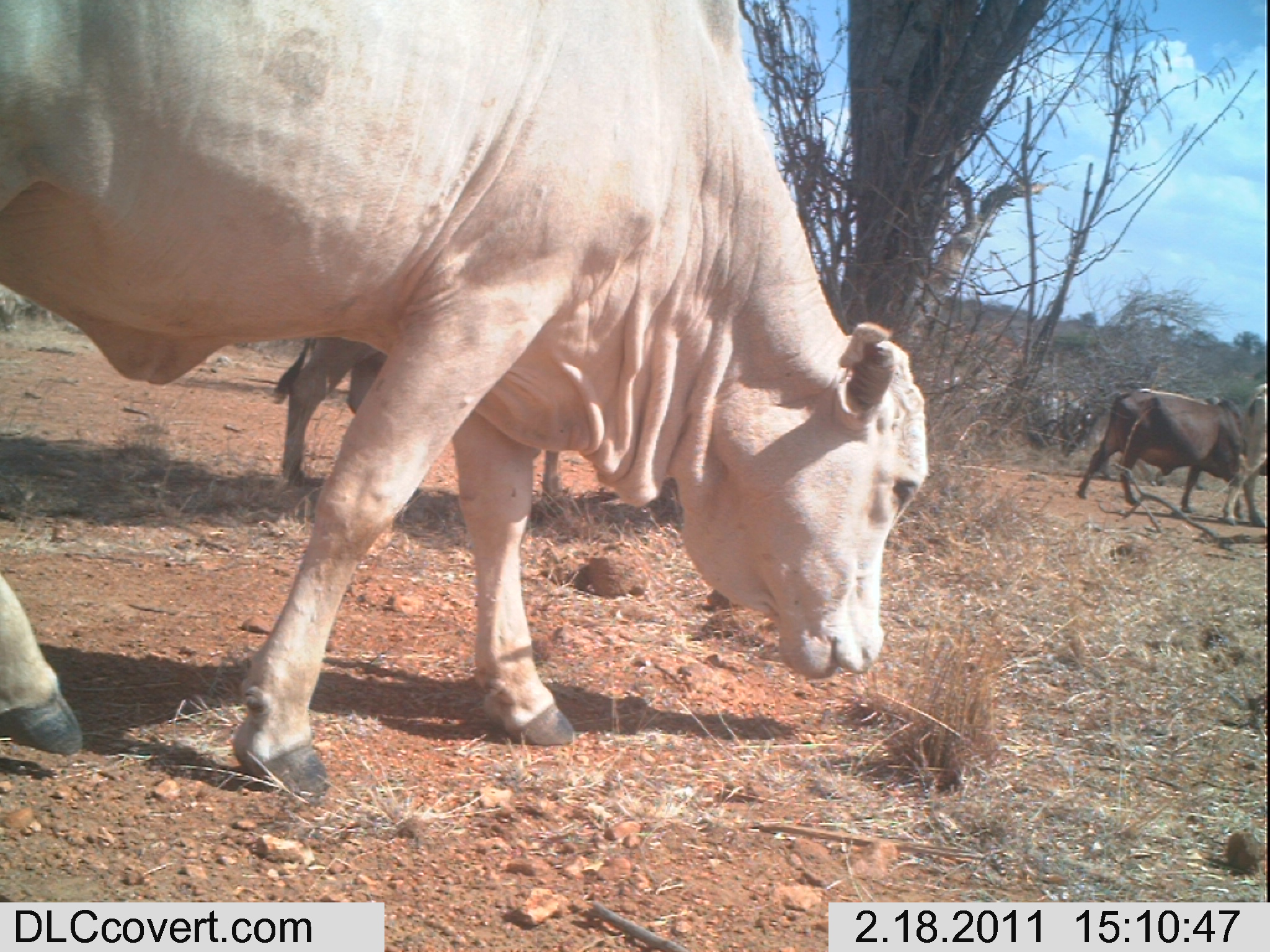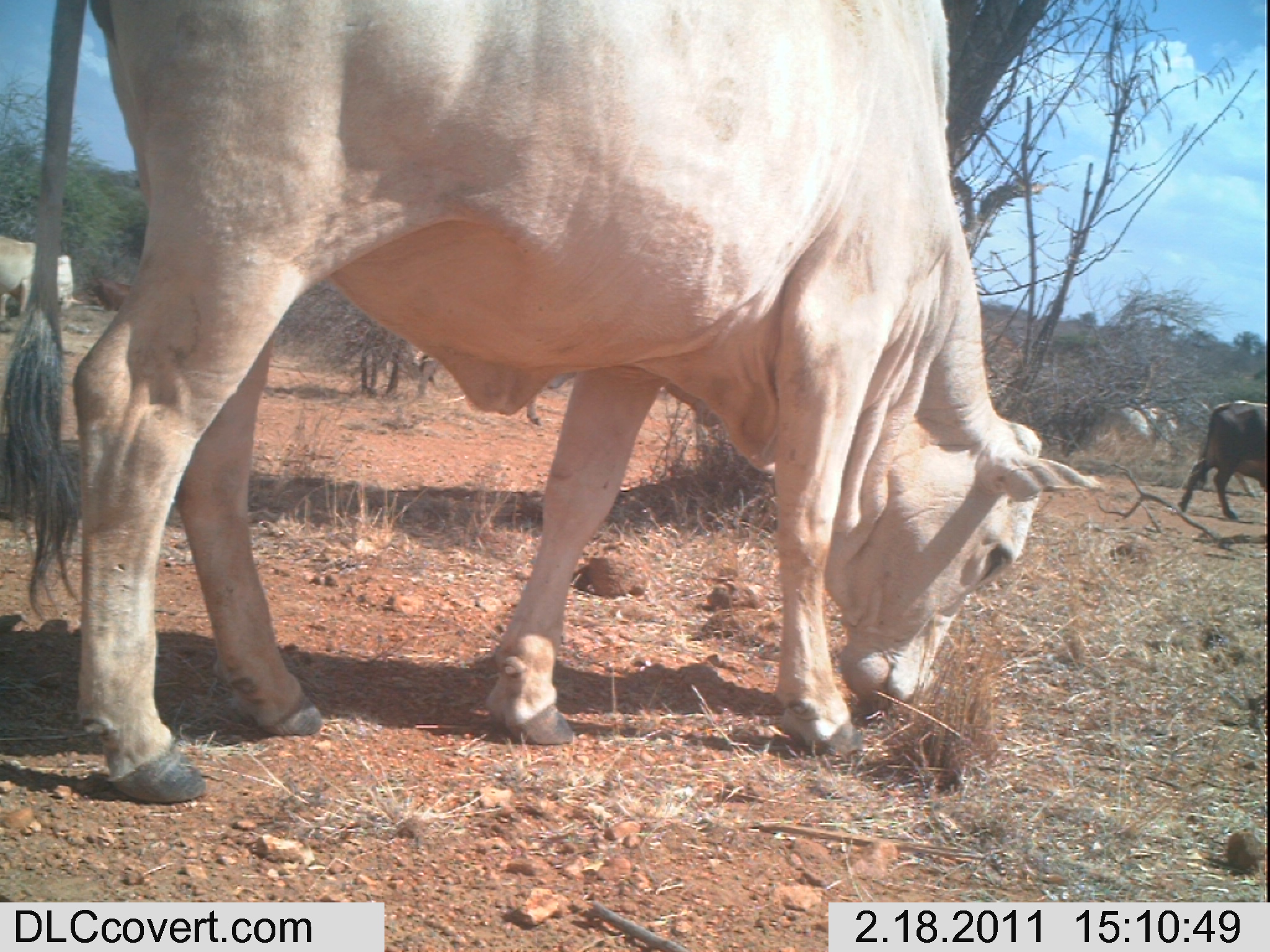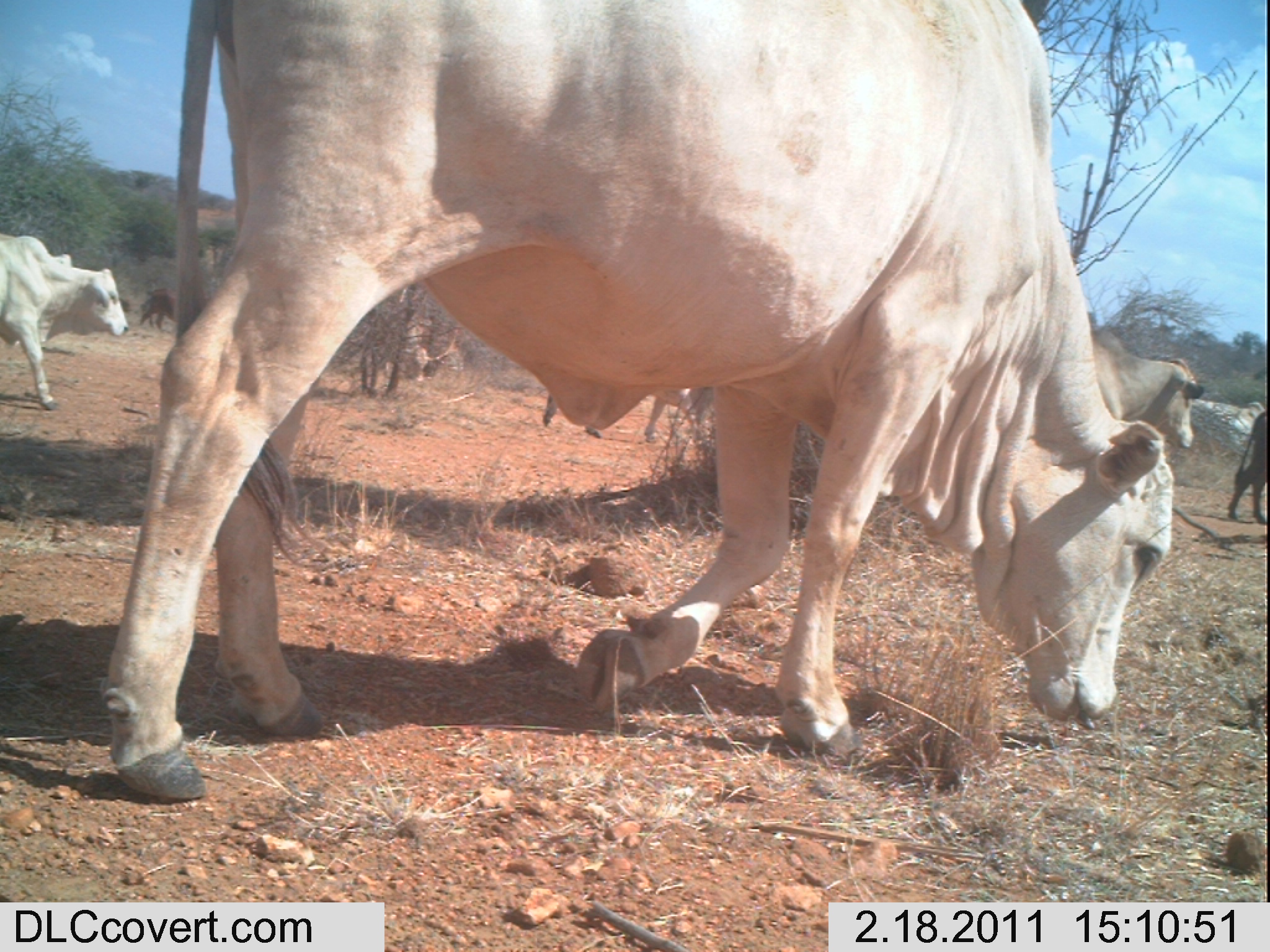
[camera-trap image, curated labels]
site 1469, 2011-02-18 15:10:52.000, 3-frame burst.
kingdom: Animalia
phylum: Chordata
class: Mammalia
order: Artiodactyla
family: Bovidae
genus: Bos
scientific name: Bos taurus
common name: domestic cattle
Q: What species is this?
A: Bos taurus (domestic cattle).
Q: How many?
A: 5.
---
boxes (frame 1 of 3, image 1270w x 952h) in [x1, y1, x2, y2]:
bos taurus: [0, 0, 929, 799]; [270, 337, 562, 503]; [1075, 387, 1245, 513]; [1222, 383, 1268, 528]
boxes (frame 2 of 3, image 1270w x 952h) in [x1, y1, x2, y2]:
bos taurus: [2, 0, 1105, 805]; [1177, 399, 1267, 521]; [0, 235, 83, 317]; [1088, 398, 1178, 444]; [526, 362, 576, 427]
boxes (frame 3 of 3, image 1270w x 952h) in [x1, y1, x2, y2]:
bos taurus: [98, 0, 1174, 799]; [0, 233, 129, 411]; [1088, 327, 1204, 449]; [542, 387, 711, 447]; [1227, 410, 1267, 525]; [398, 310, 436, 383]; [136, 287, 178, 330]